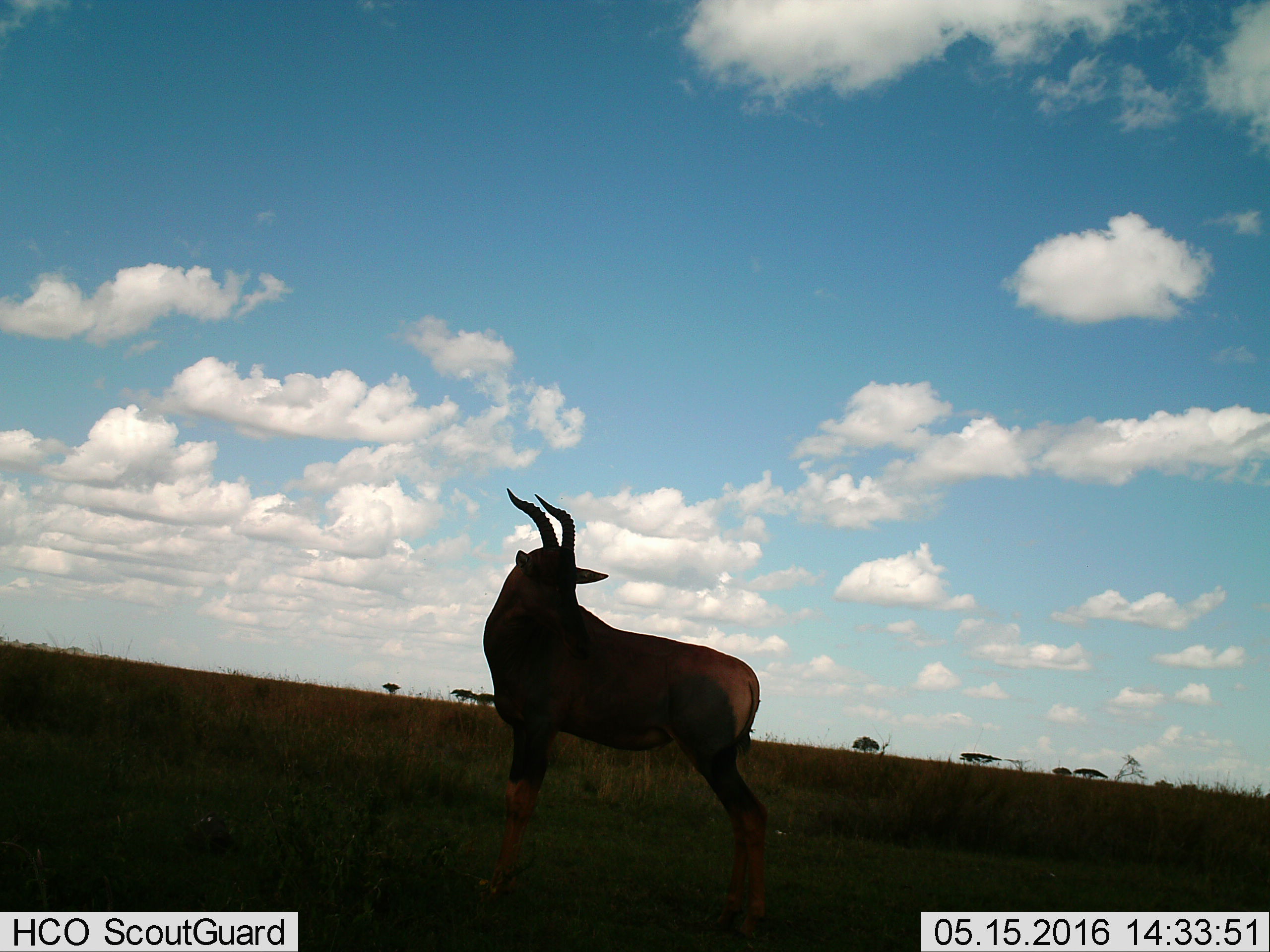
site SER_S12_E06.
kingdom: Animalia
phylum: Chordata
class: Mammalia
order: Artiodactyla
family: Bovidae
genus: Damaliscus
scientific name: Damaliscus lunatus jimela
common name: topi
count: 1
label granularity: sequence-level